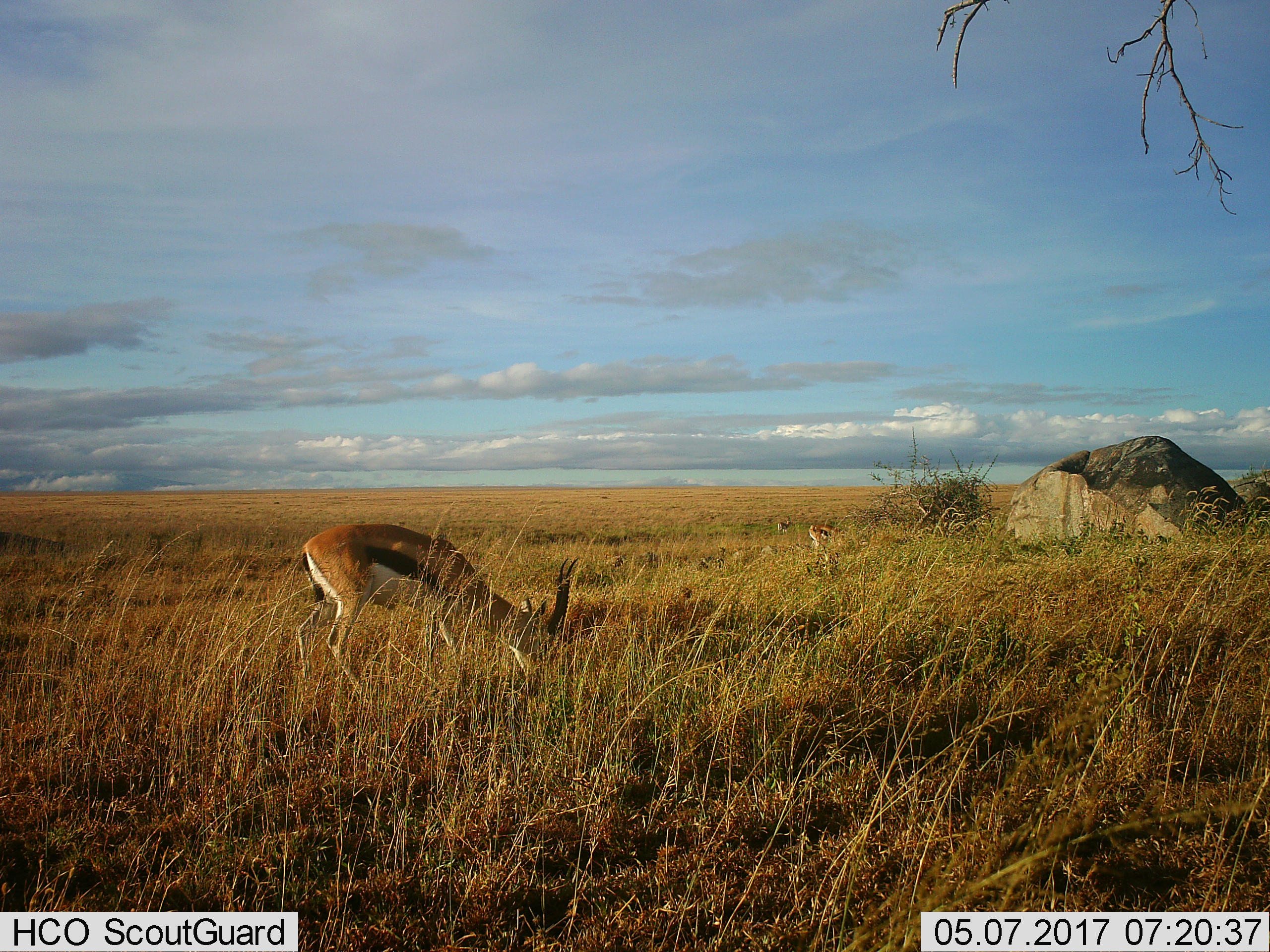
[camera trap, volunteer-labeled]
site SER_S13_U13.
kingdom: Animalia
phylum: Chordata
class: Mammalia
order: Artiodactyla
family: Bovidae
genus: Eudorcas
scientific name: Eudorcas thomsonii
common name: thomson's gazelle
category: gazellethomsons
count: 3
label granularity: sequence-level